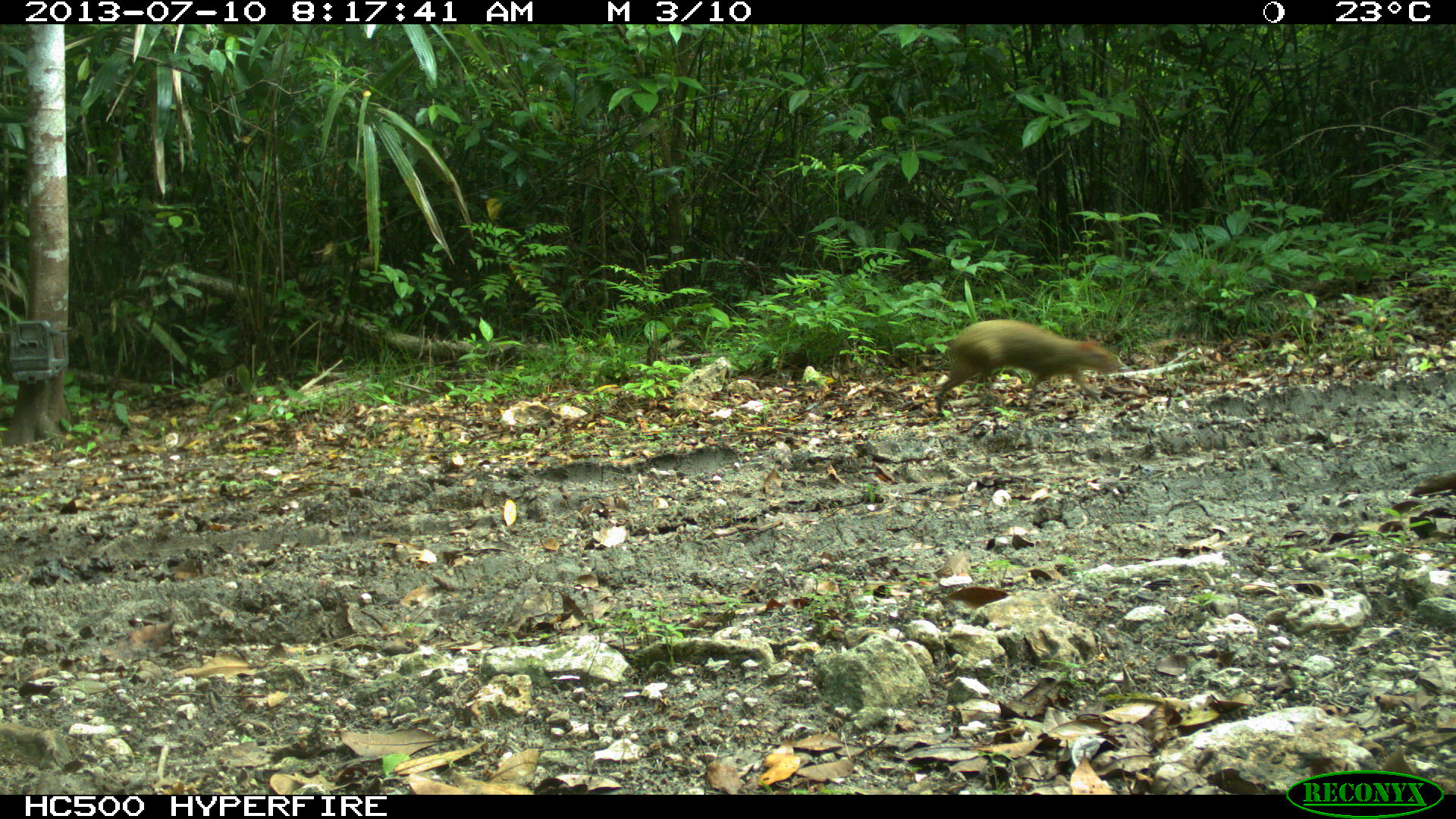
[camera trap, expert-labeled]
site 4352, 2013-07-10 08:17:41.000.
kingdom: Animalia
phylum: Chordata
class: Mammalia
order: Rodentia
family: Dasyproctidae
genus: Dasyprocta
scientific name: Dasyprocta punctata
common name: central american agouti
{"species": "Dasyprocta punctata (central american agouti)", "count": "1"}